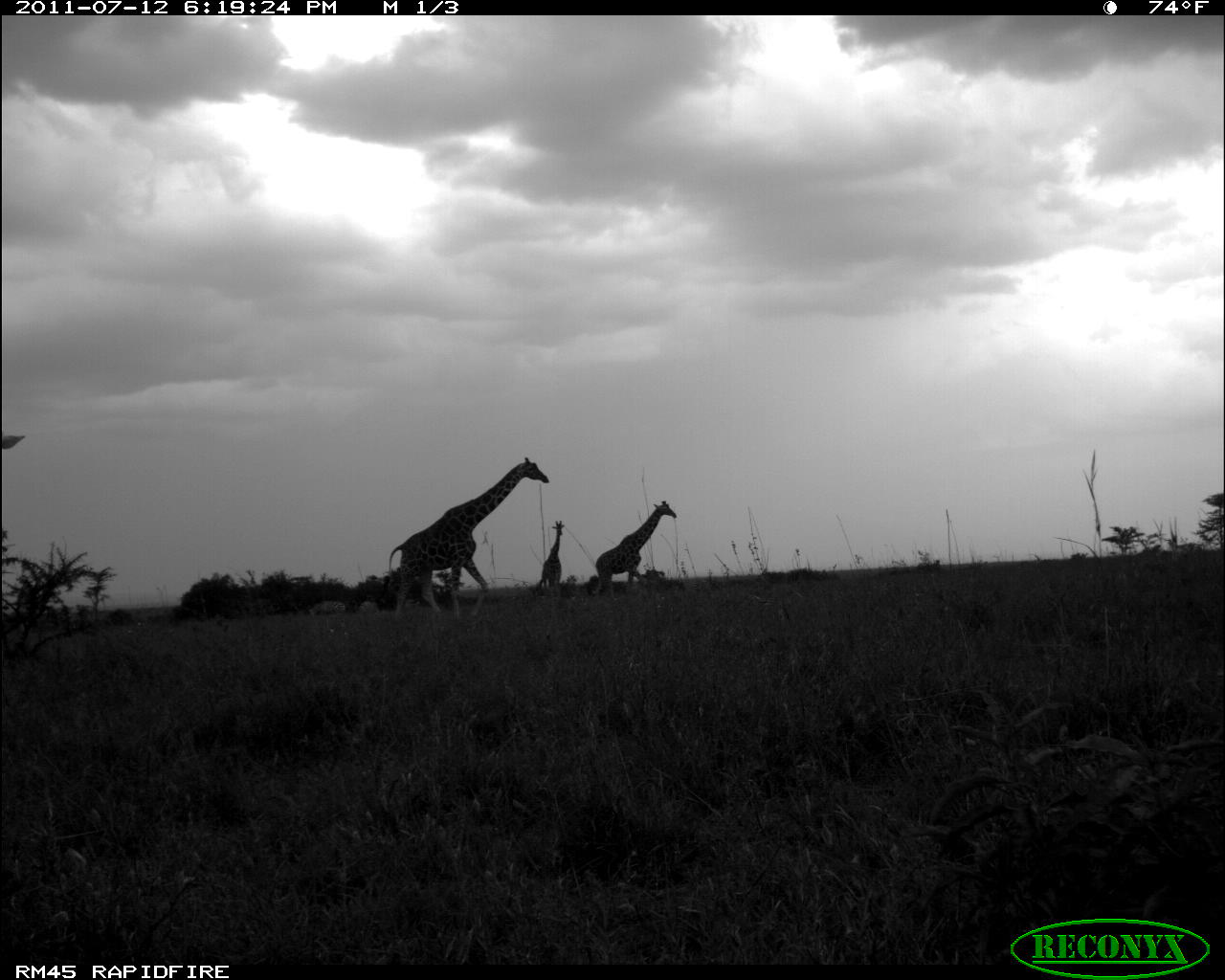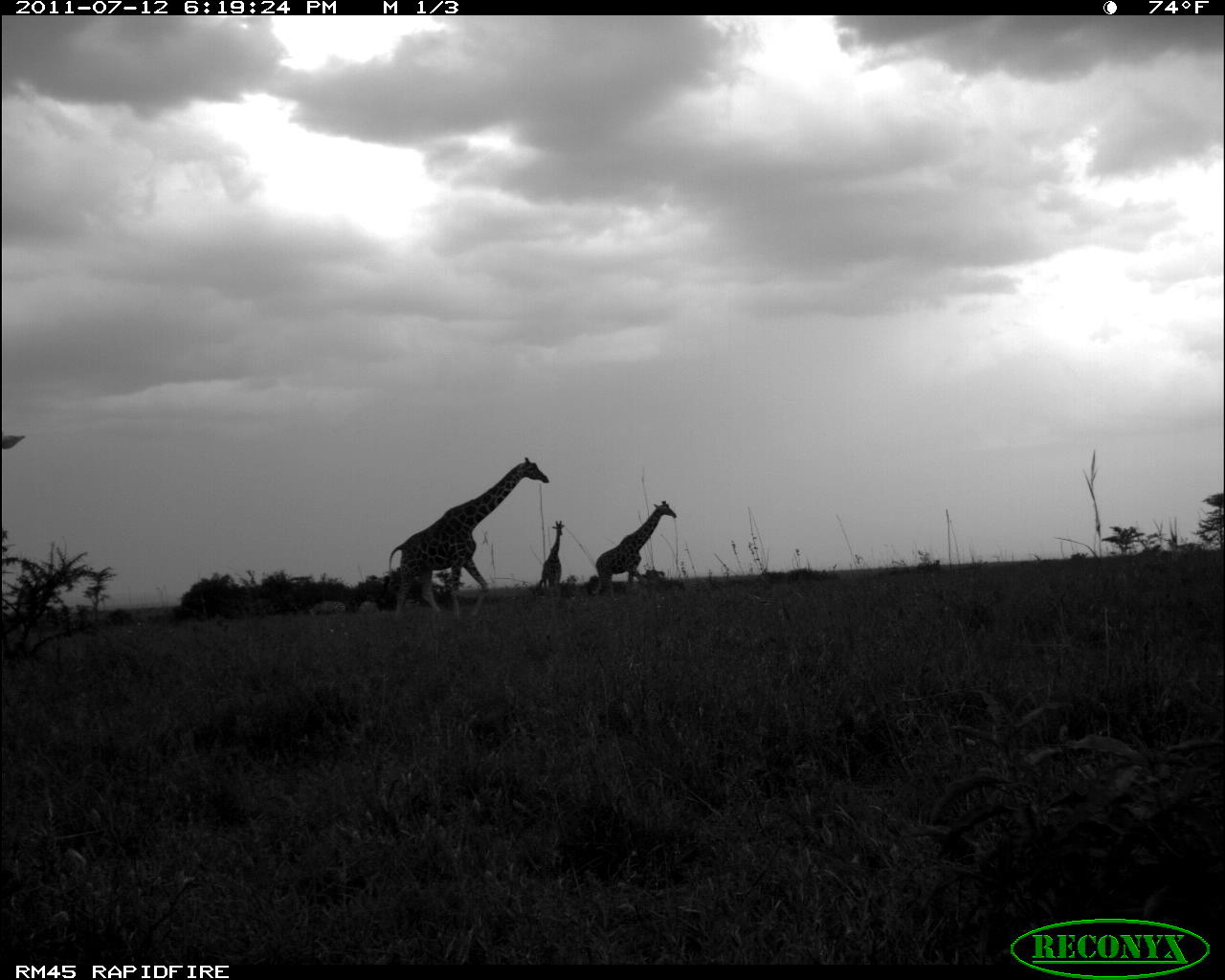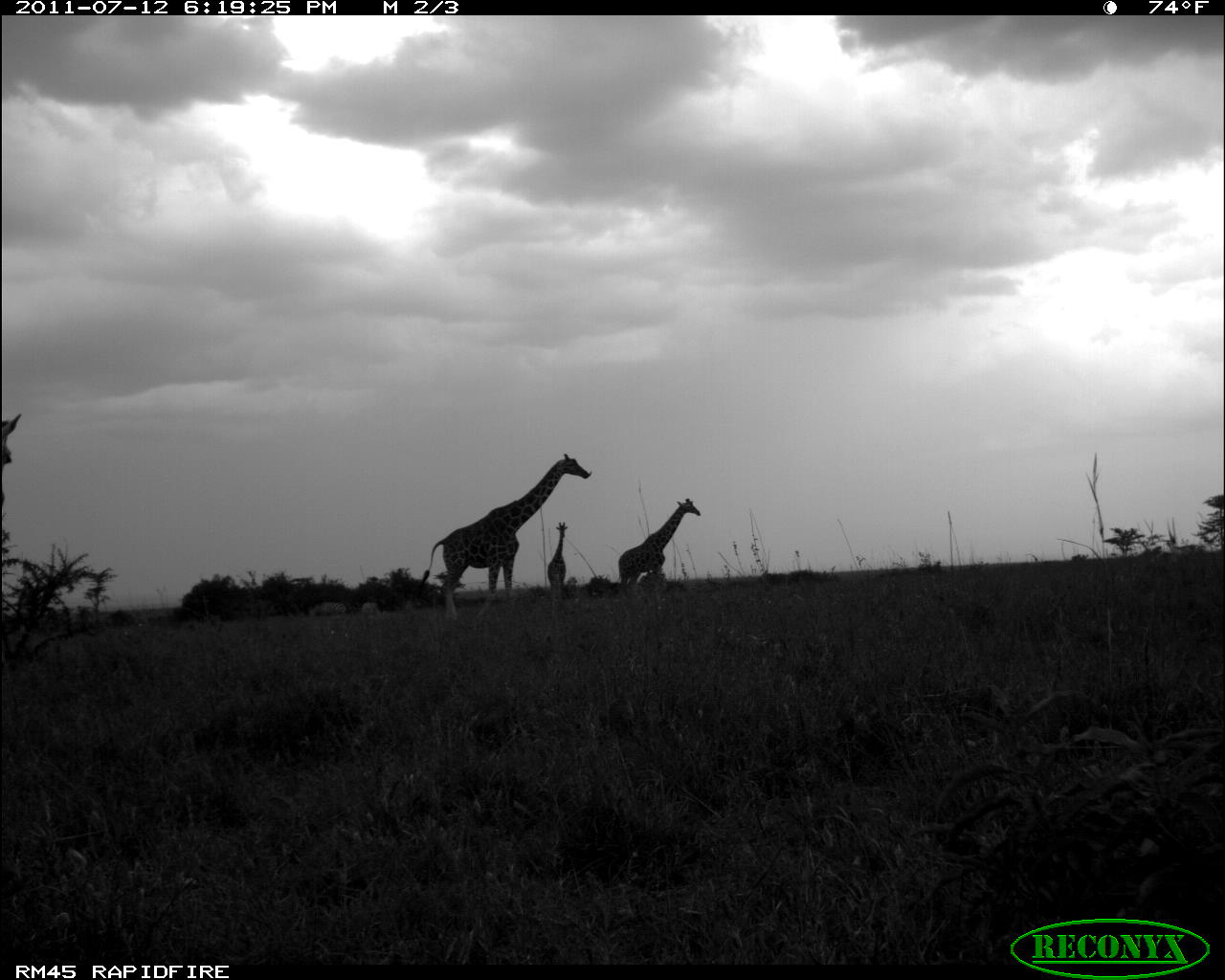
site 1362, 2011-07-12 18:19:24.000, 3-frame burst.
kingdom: Animalia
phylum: Chordata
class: Mammalia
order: Artiodactyla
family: Giraffidae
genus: Giraffa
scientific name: Giraffa camelopardalis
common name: giraffe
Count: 3.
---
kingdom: Animalia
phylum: Chordata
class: Mammalia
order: Perissodactyla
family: Equidae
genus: Equus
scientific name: Equus quagga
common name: plains zebra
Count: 2.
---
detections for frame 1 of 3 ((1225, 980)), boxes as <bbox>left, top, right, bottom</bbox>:
giraffa camelopardalis: <bbox>388, 454, 550, 620</bbox>; <bbox>593, 498, 677, 601</bbox>; <bbox>536, 519, 565, 597</bbox>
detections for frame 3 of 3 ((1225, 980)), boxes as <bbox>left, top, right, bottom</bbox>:
giraffa camelopardalis: <bbox>418, 450, 591, 621</bbox>; <bbox>615, 496, 701, 598</bbox>; <bbox>544, 520, 568, 598</bbox>